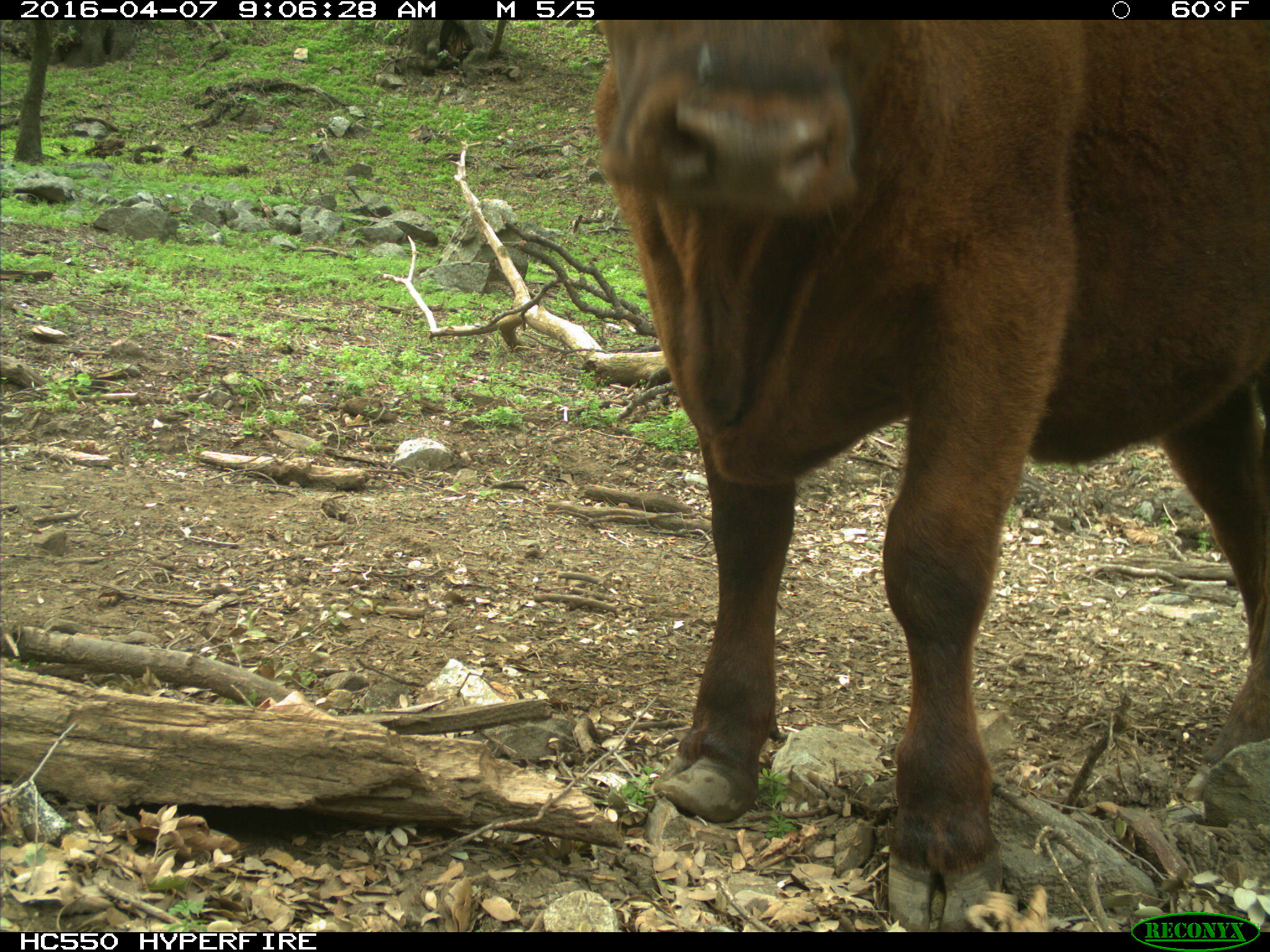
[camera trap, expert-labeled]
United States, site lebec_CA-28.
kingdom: Animalia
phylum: Chordata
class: Mammalia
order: Artiodactyla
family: Bovidae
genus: Bos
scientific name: Bos taurus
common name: domestic cow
Bos taurus (domestic cow).